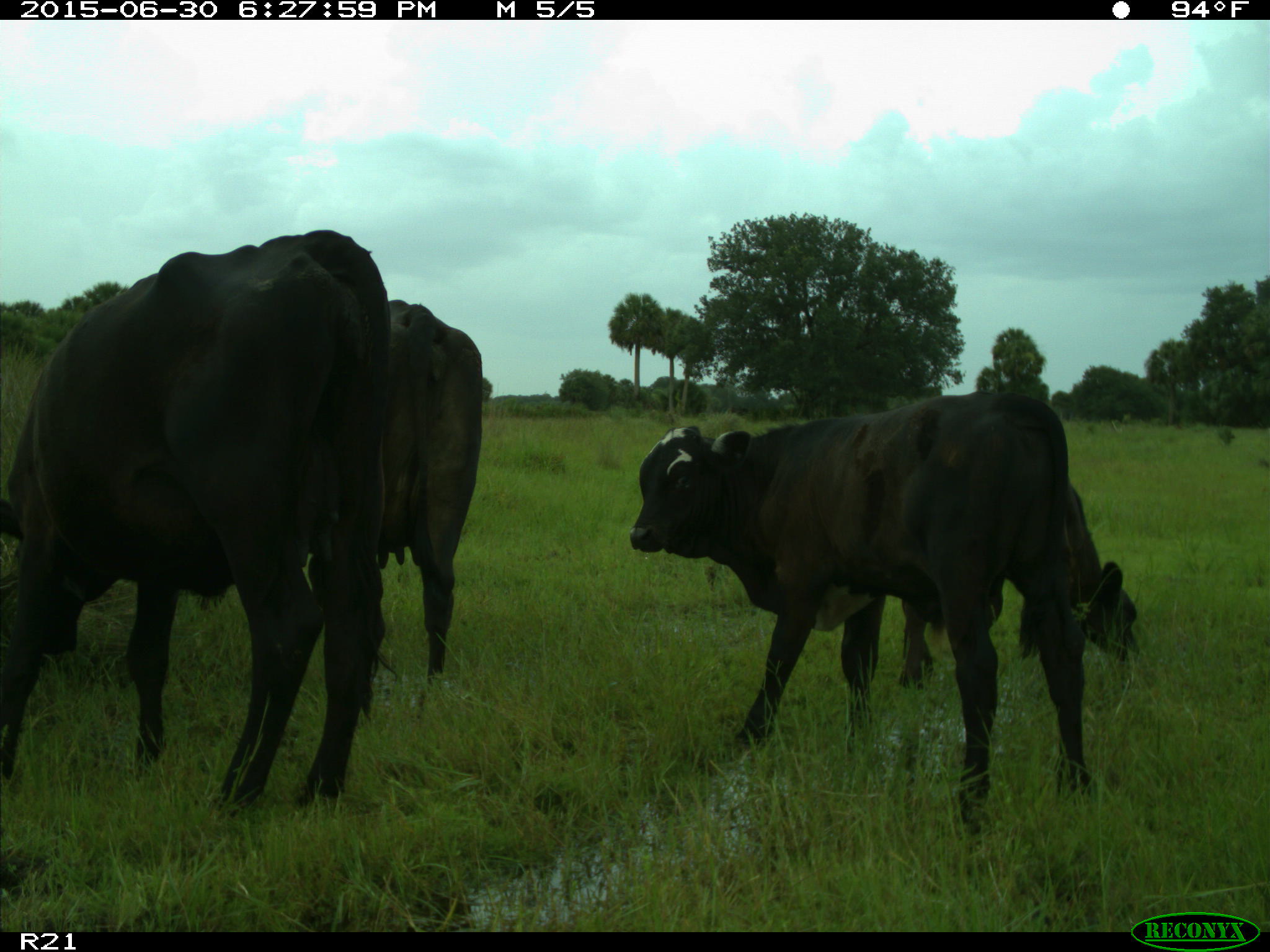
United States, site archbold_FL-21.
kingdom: Animalia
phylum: Chordata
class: Mammalia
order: Artiodactyla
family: Bovidae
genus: Bos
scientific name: Bos taurus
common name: domestic cow